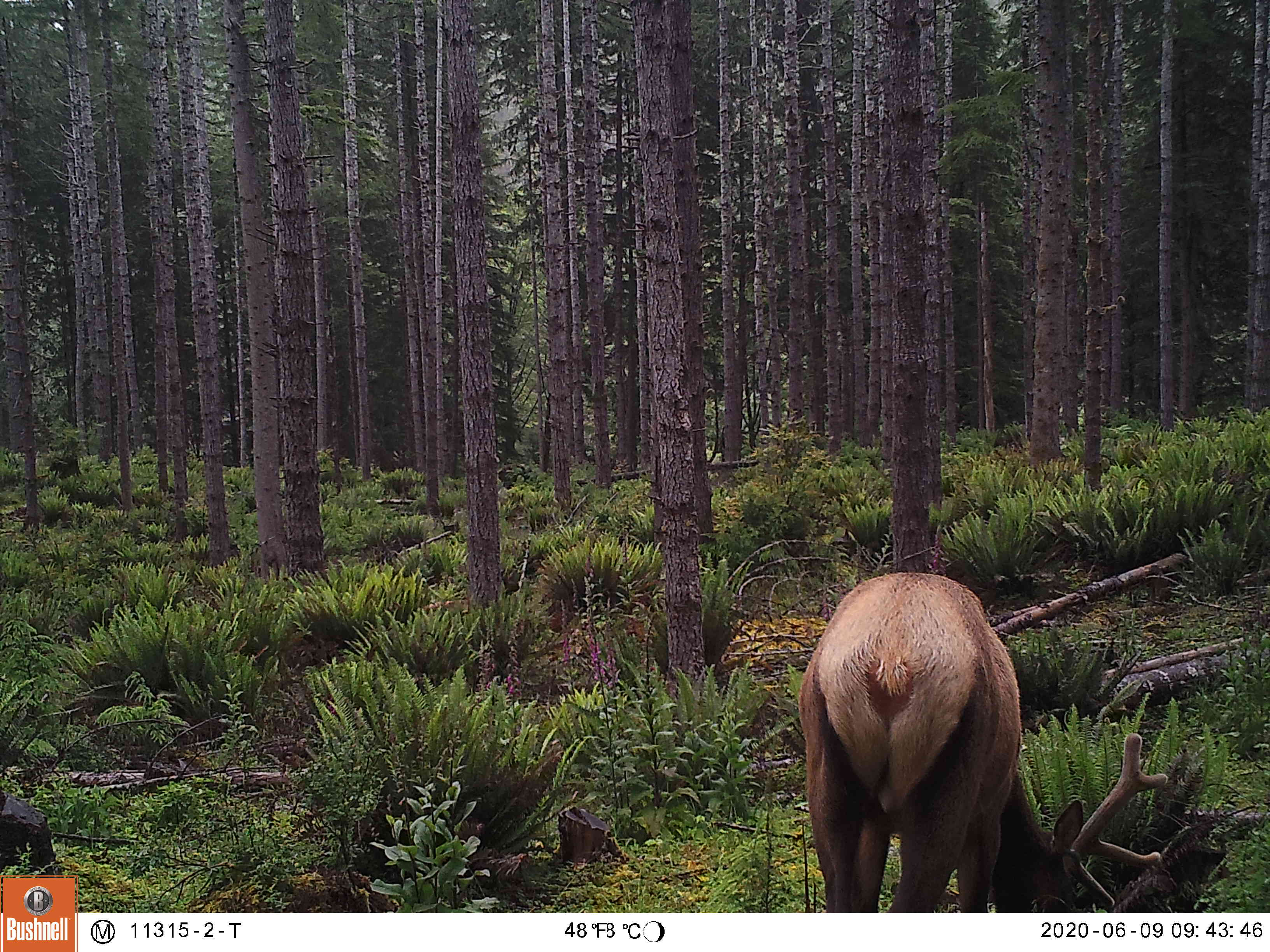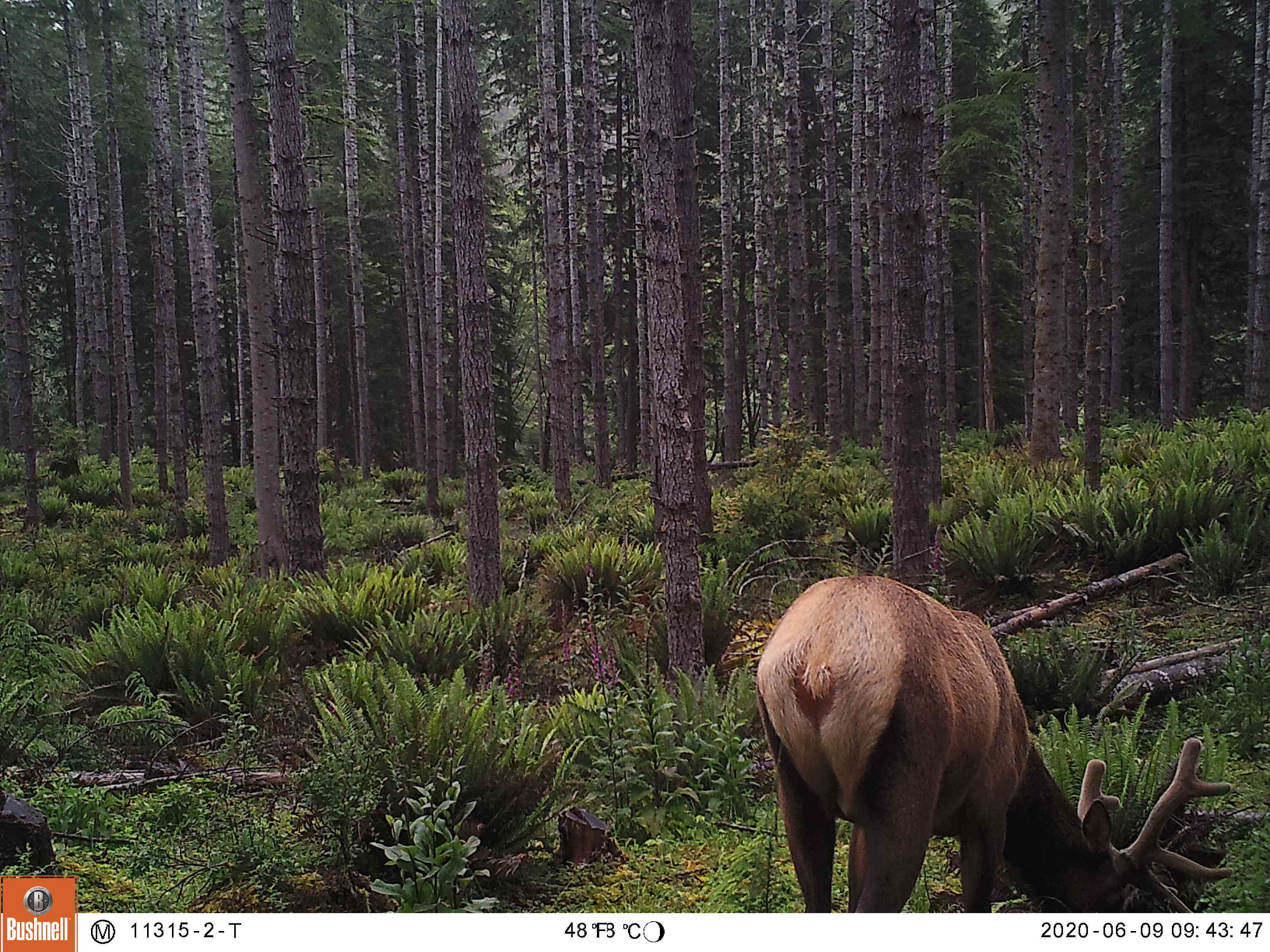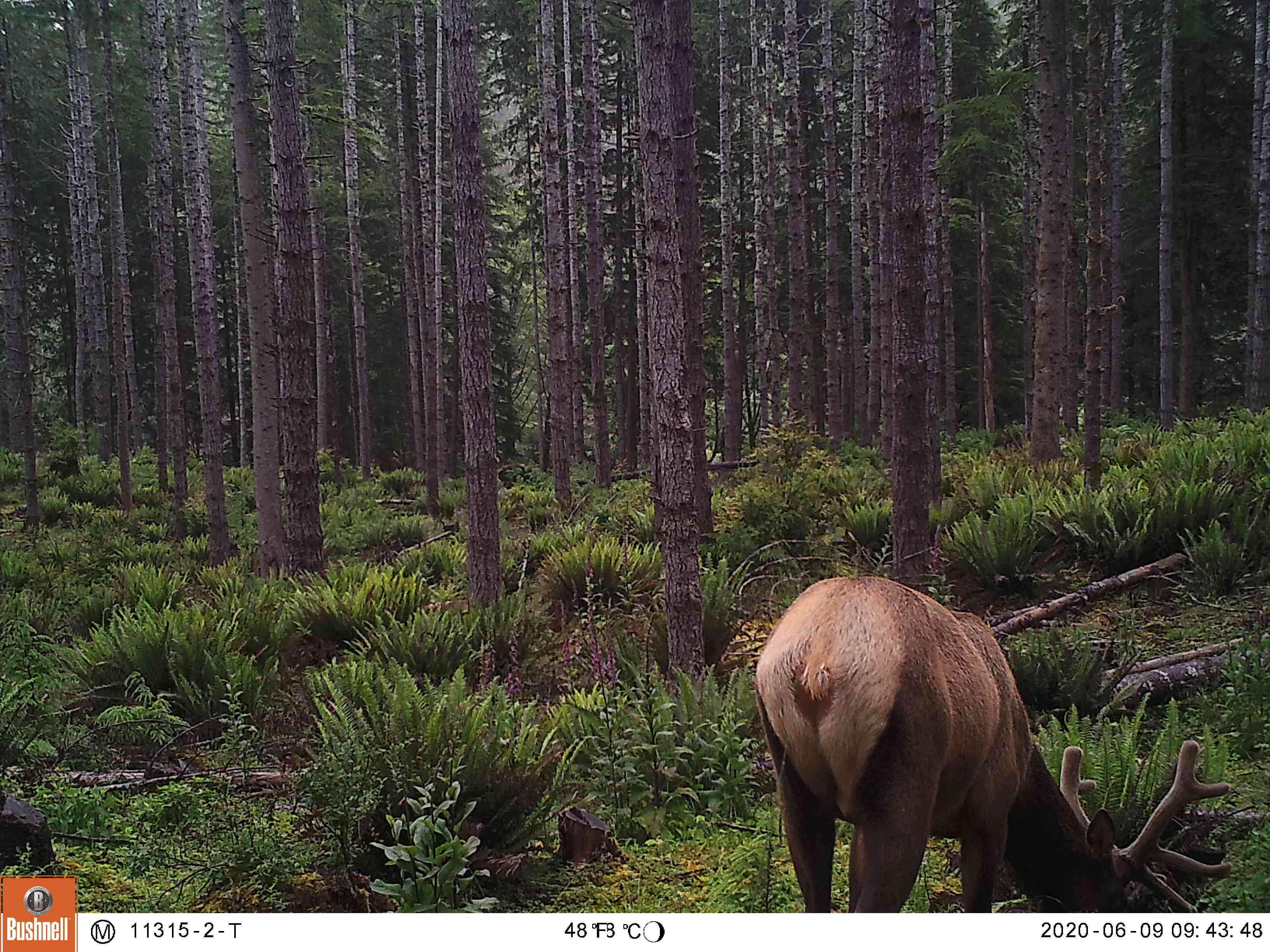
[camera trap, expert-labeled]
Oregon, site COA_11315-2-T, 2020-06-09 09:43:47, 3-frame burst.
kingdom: Animalia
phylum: Chordata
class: Mammalia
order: Artiodactyla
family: Cervidae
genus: Cervus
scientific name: Cervus canadensis roosevelti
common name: roosevelt elk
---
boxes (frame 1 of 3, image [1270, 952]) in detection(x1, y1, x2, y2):
roosevelt elk: detection(792, 563, 1173, 909)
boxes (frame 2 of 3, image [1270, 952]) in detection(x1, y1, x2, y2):
roosevelt elk: detection(750, 560, 1244, 904)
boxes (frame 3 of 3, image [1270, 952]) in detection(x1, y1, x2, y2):
roosevelt elk: detection(748, 565, 1242, 906)